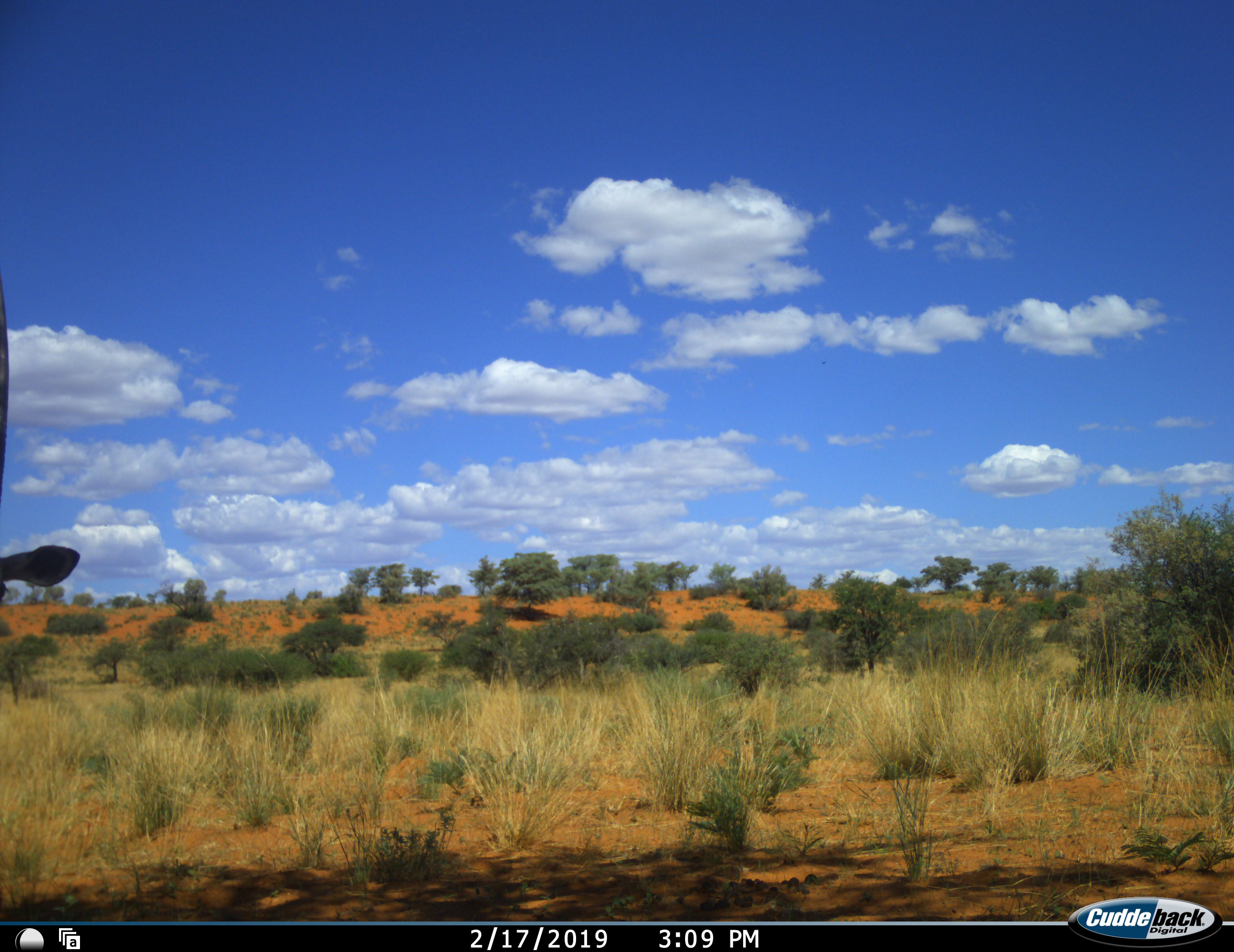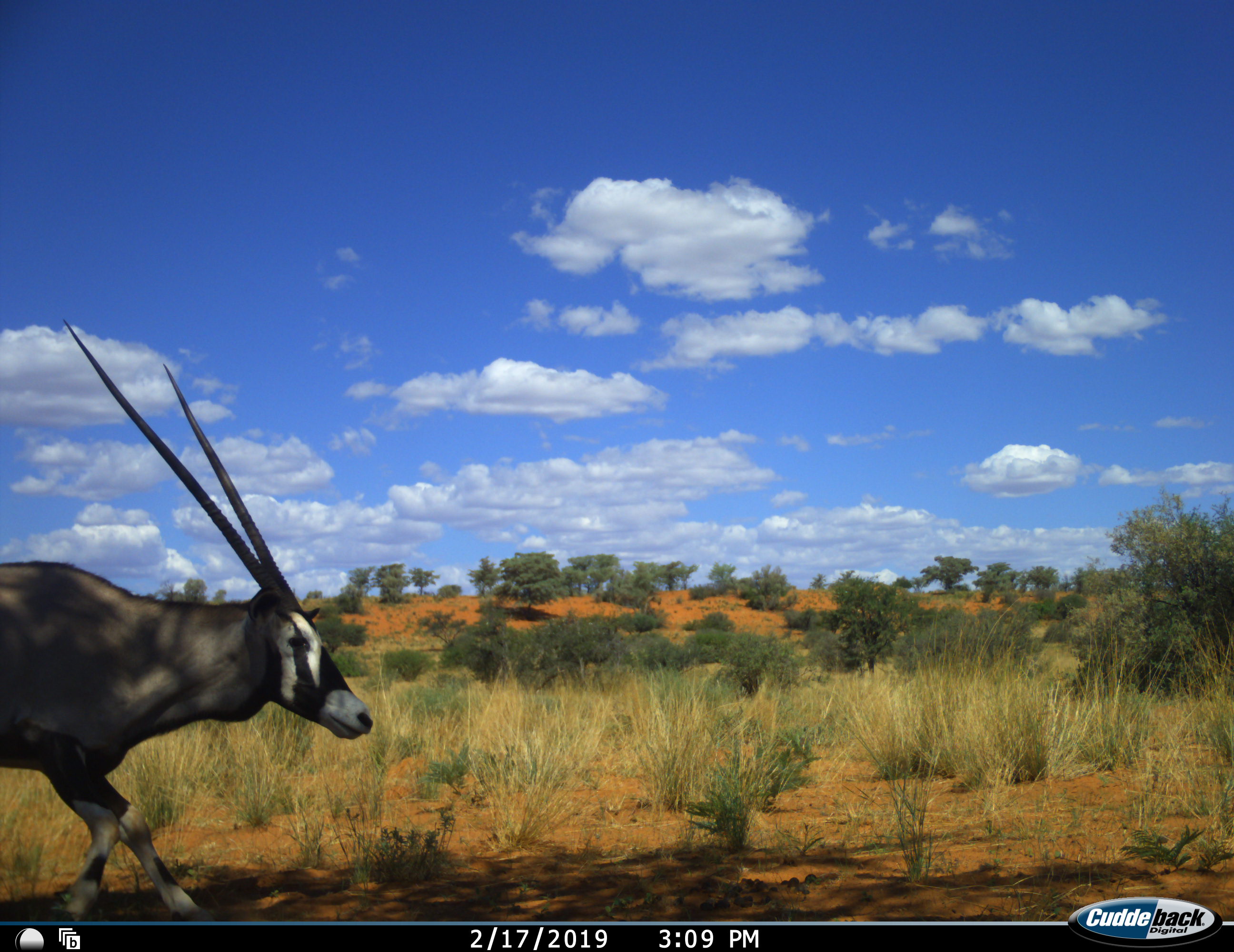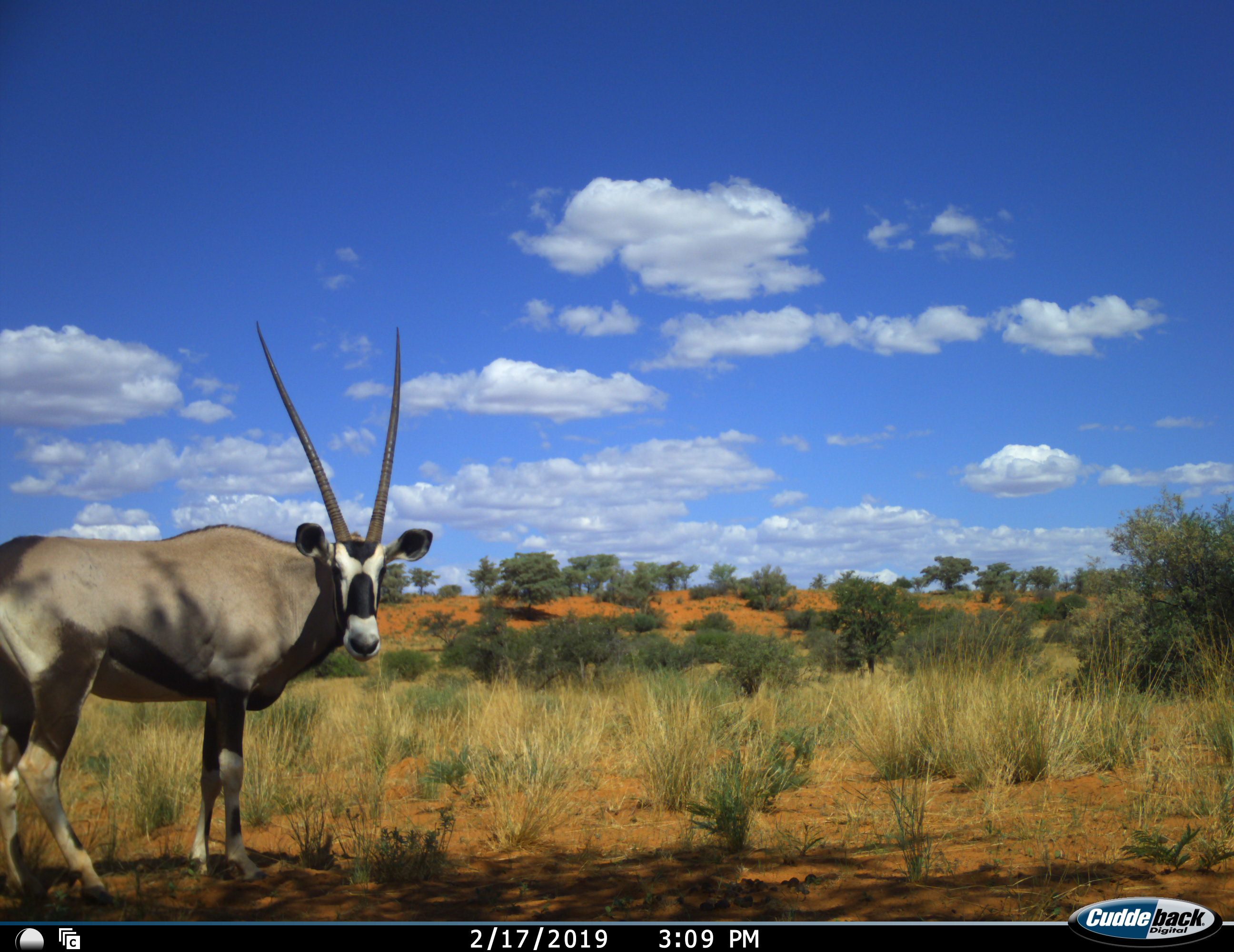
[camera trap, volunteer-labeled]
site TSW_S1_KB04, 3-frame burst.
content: unidentified animal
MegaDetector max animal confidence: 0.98